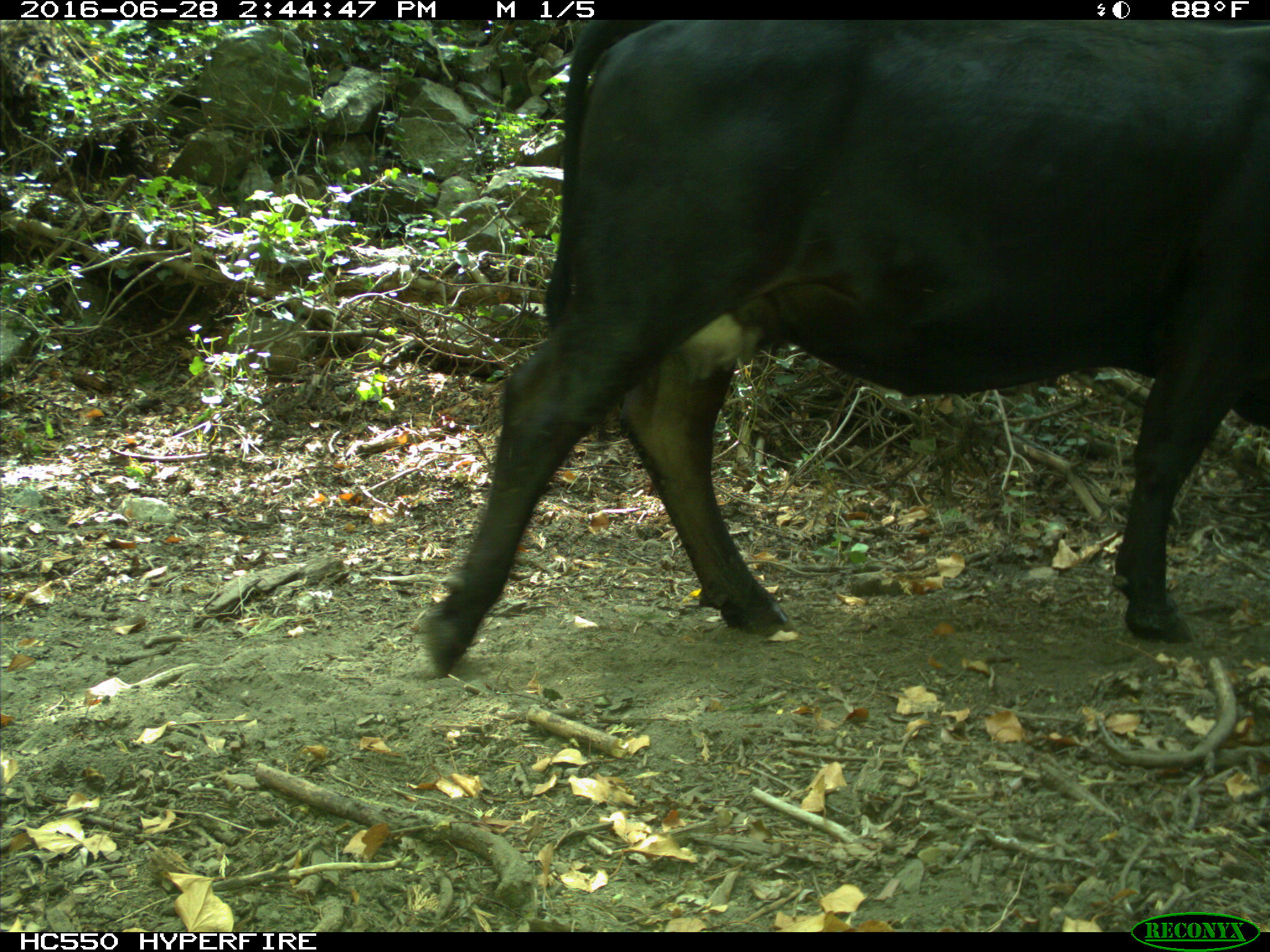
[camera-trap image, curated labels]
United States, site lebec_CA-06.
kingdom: Animalia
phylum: Chordata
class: Mammalia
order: Artiodactyla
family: Bovidae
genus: Bos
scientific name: Bos taurus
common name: domestic cow